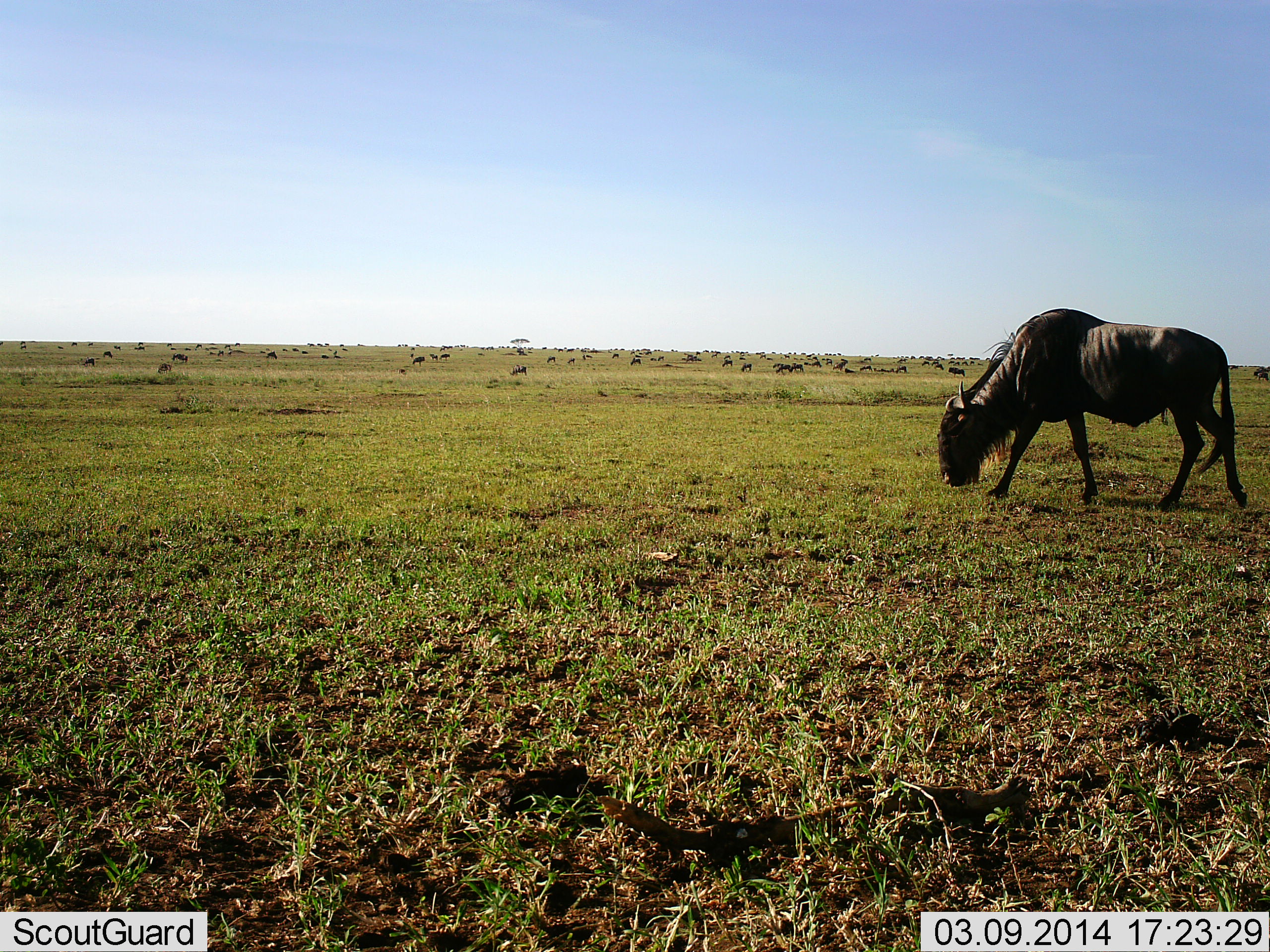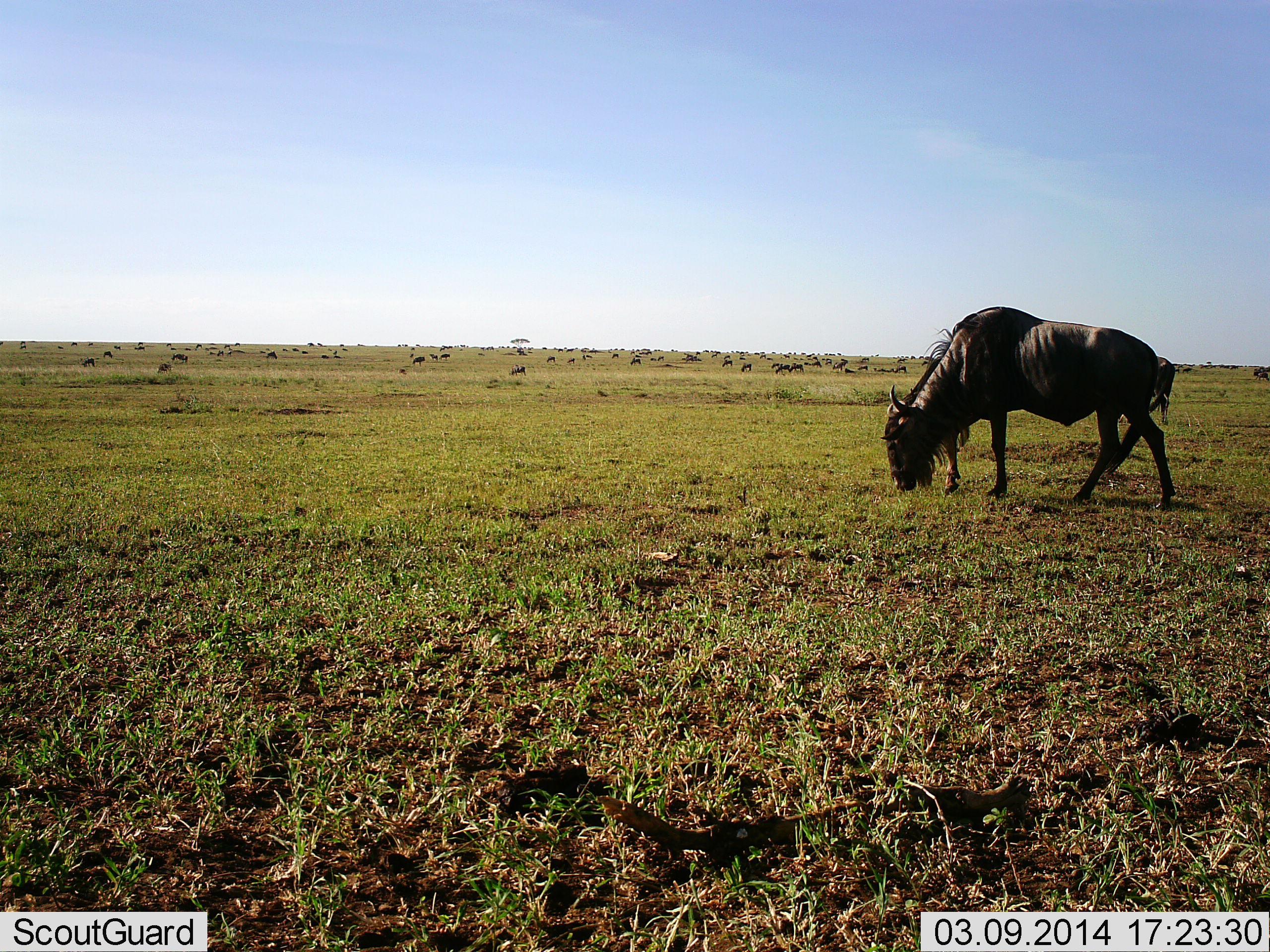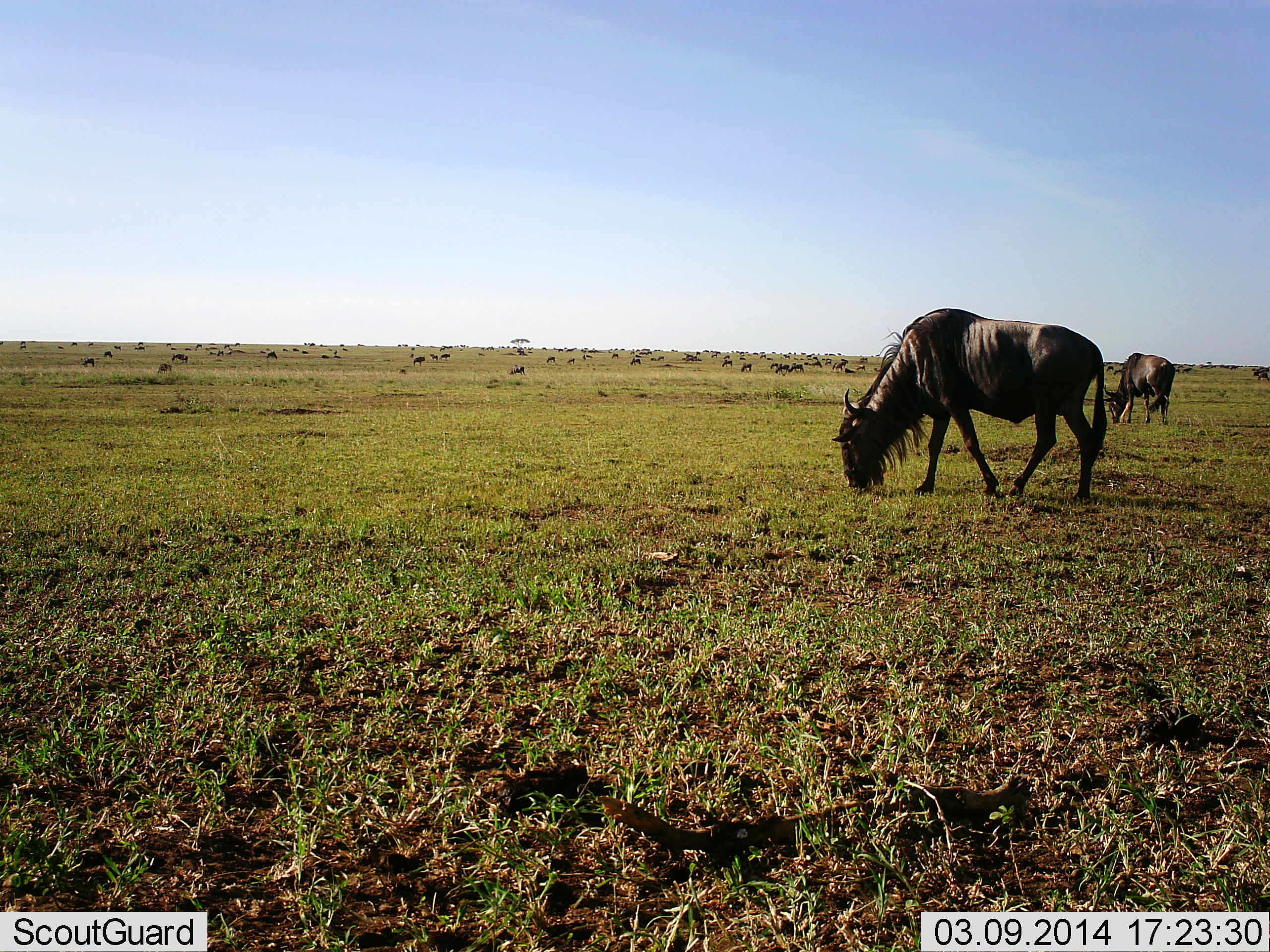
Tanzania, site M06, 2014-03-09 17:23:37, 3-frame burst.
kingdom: Animalia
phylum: Chordata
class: Mammalia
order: Artiodactyla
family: Bovidae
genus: Connochaetes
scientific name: Connochaetes taurinus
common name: blue wildebeest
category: wildebeest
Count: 51+.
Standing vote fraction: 40%.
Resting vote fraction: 0%.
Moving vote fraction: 40%.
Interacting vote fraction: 0%.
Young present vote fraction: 0%.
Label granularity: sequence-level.